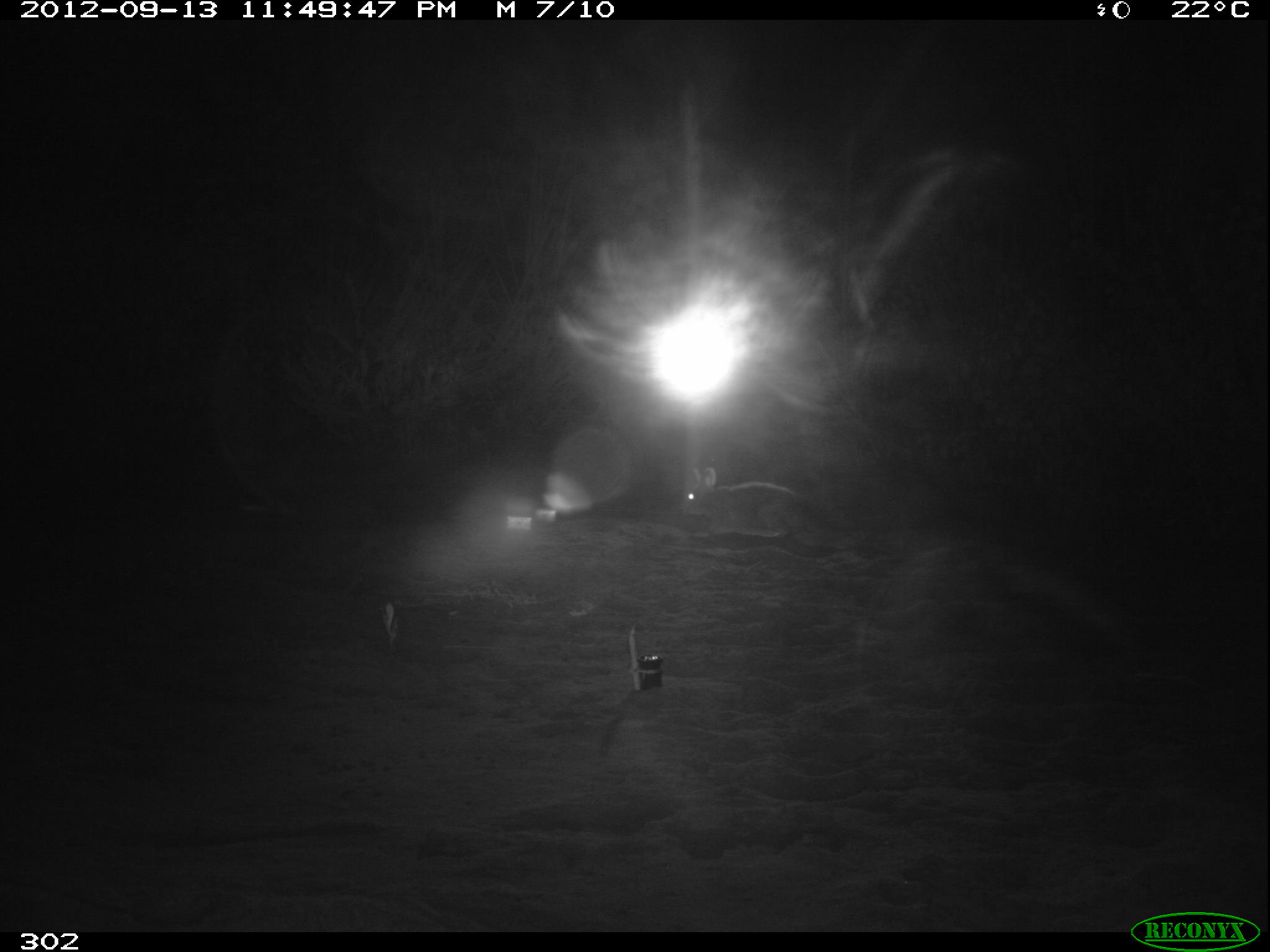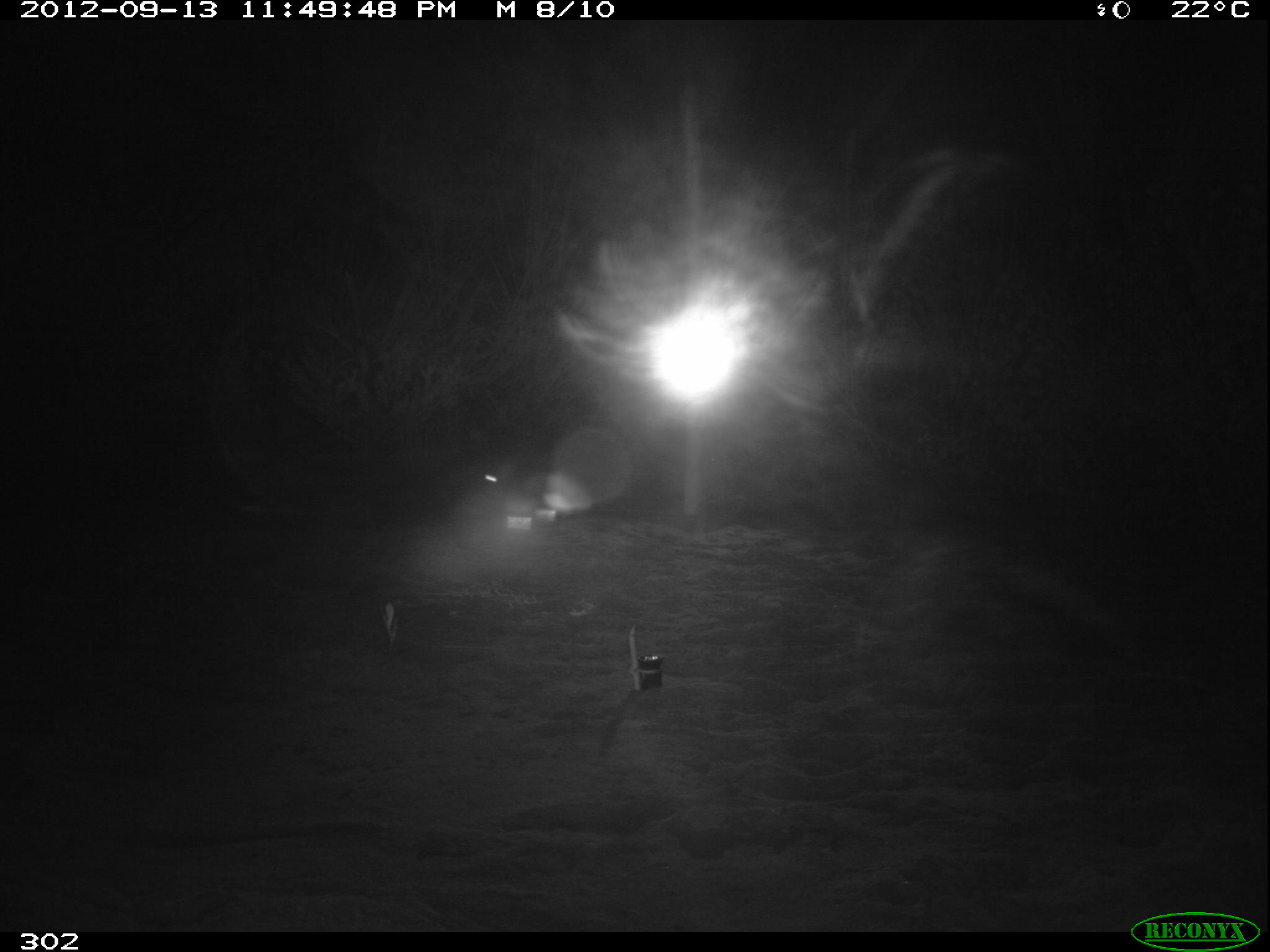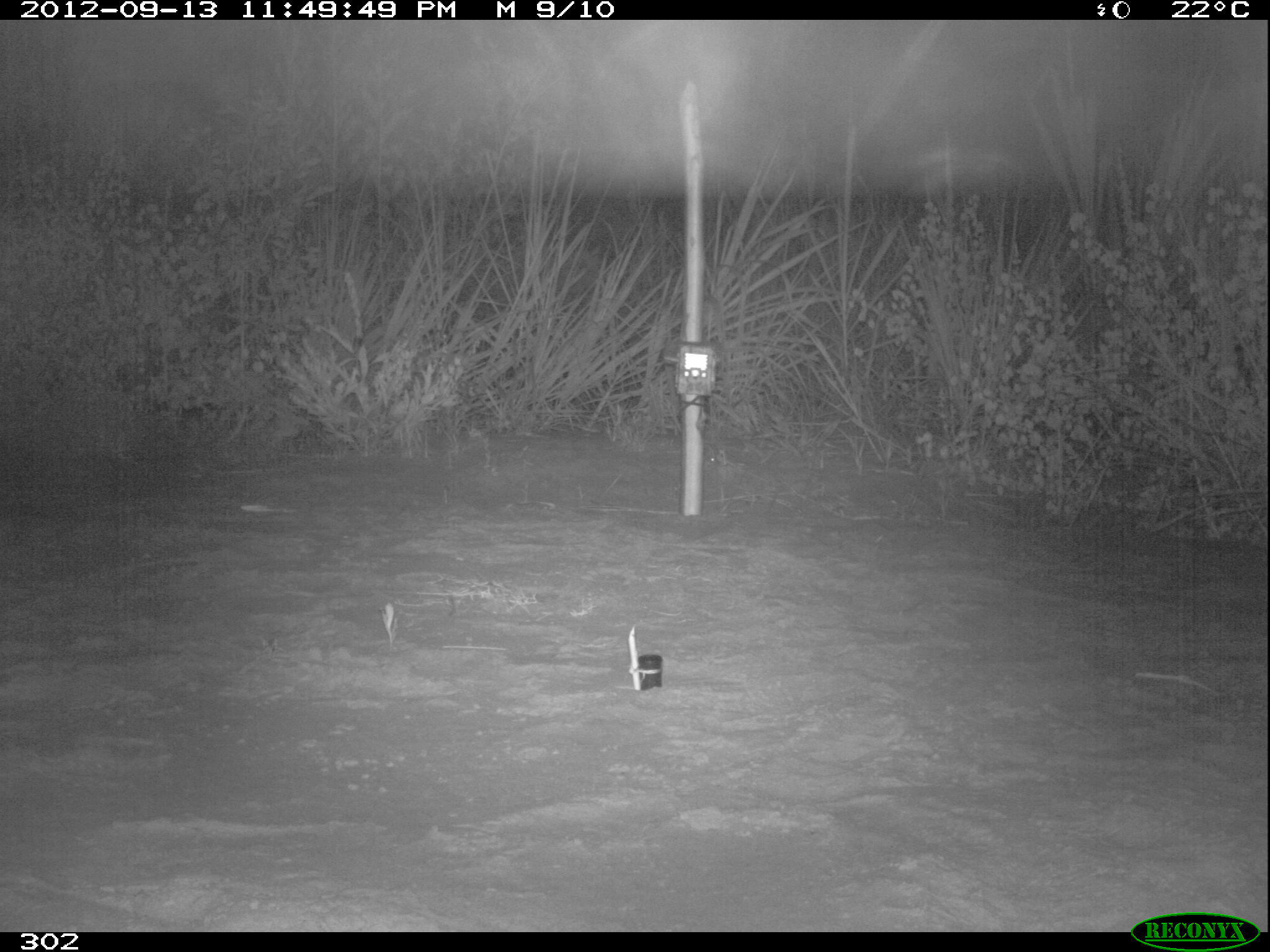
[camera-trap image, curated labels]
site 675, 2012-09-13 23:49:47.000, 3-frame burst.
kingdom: Animalia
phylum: Chordata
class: Mammalia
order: Lagomorpha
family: Leporidae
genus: Sylvilagus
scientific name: Sylvilagus brasiliensis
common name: tapeti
Sylvilagus brasiliensis (tapeti).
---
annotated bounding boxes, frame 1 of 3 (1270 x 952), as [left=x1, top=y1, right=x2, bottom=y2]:
sylvilagus brasiliensis: [left=682, top=468, right=805, bottom=537]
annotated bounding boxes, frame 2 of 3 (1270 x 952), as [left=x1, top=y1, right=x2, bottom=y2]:
sylvilagus brasiliensis: [left=473, top=454, right=545, bottom=509]